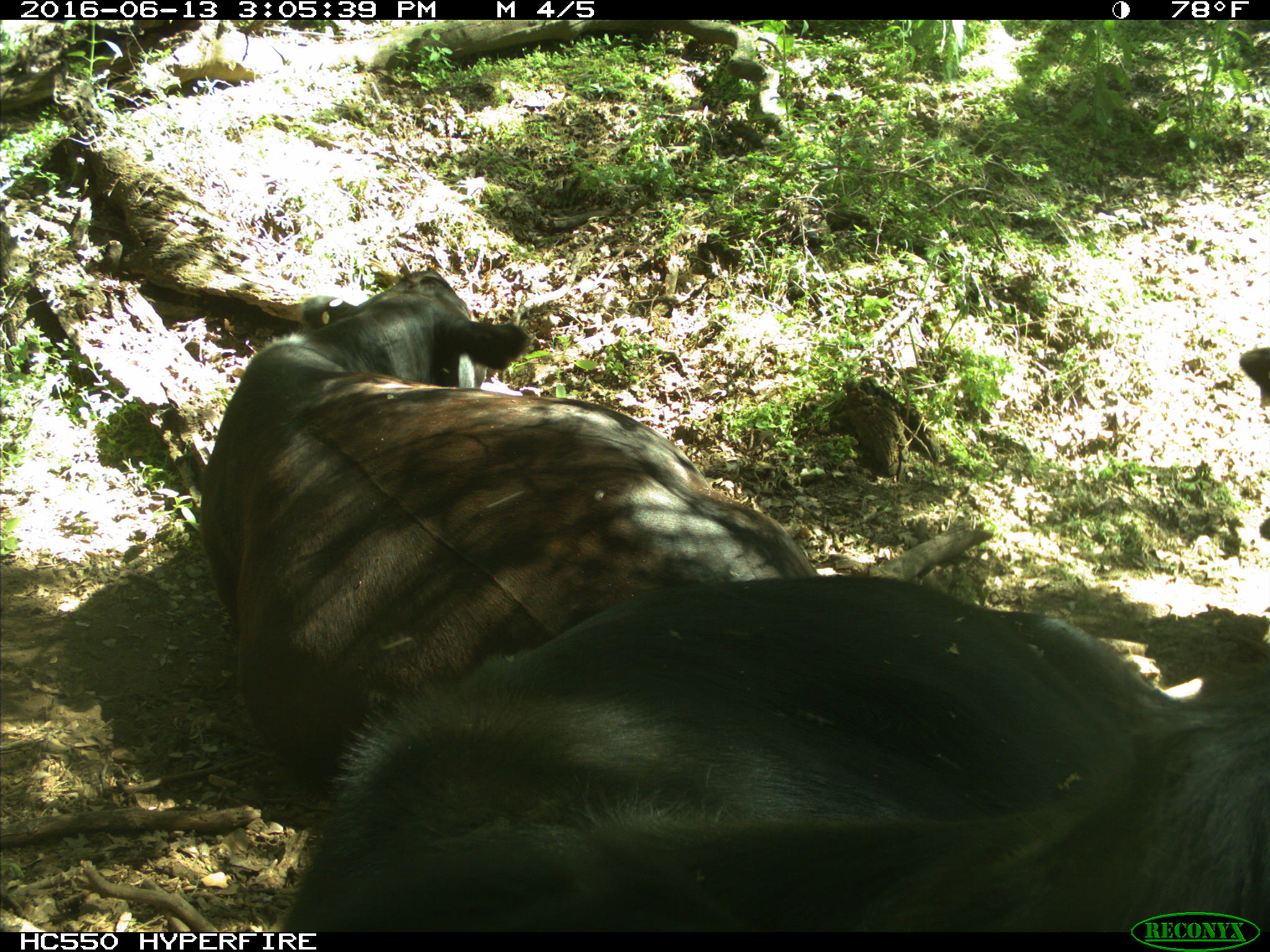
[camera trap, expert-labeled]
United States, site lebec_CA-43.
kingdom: Animalia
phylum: Chordata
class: Mammalia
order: Artiodactyla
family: Bovidae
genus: Bos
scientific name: Bos taurus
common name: domestic cow